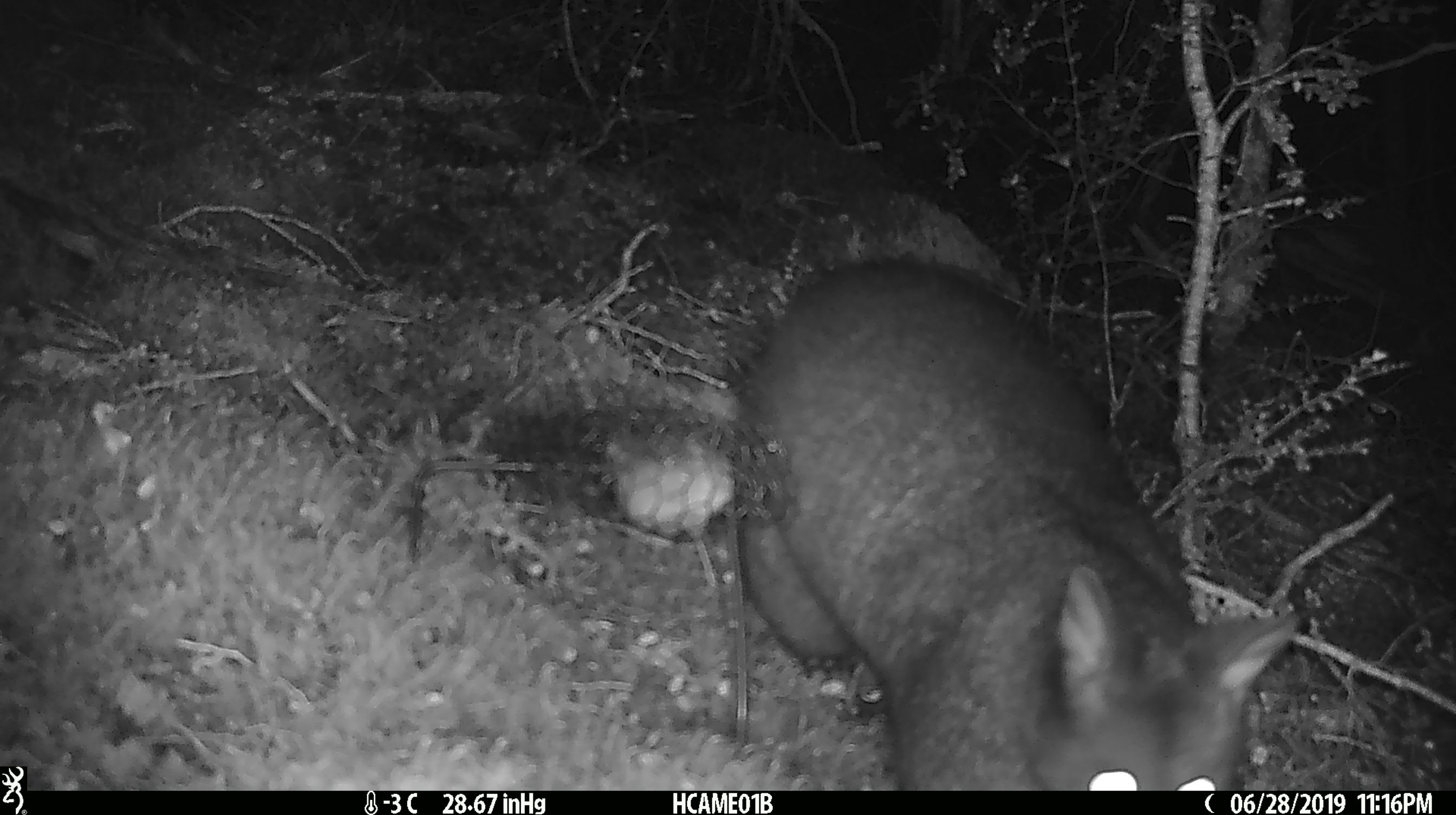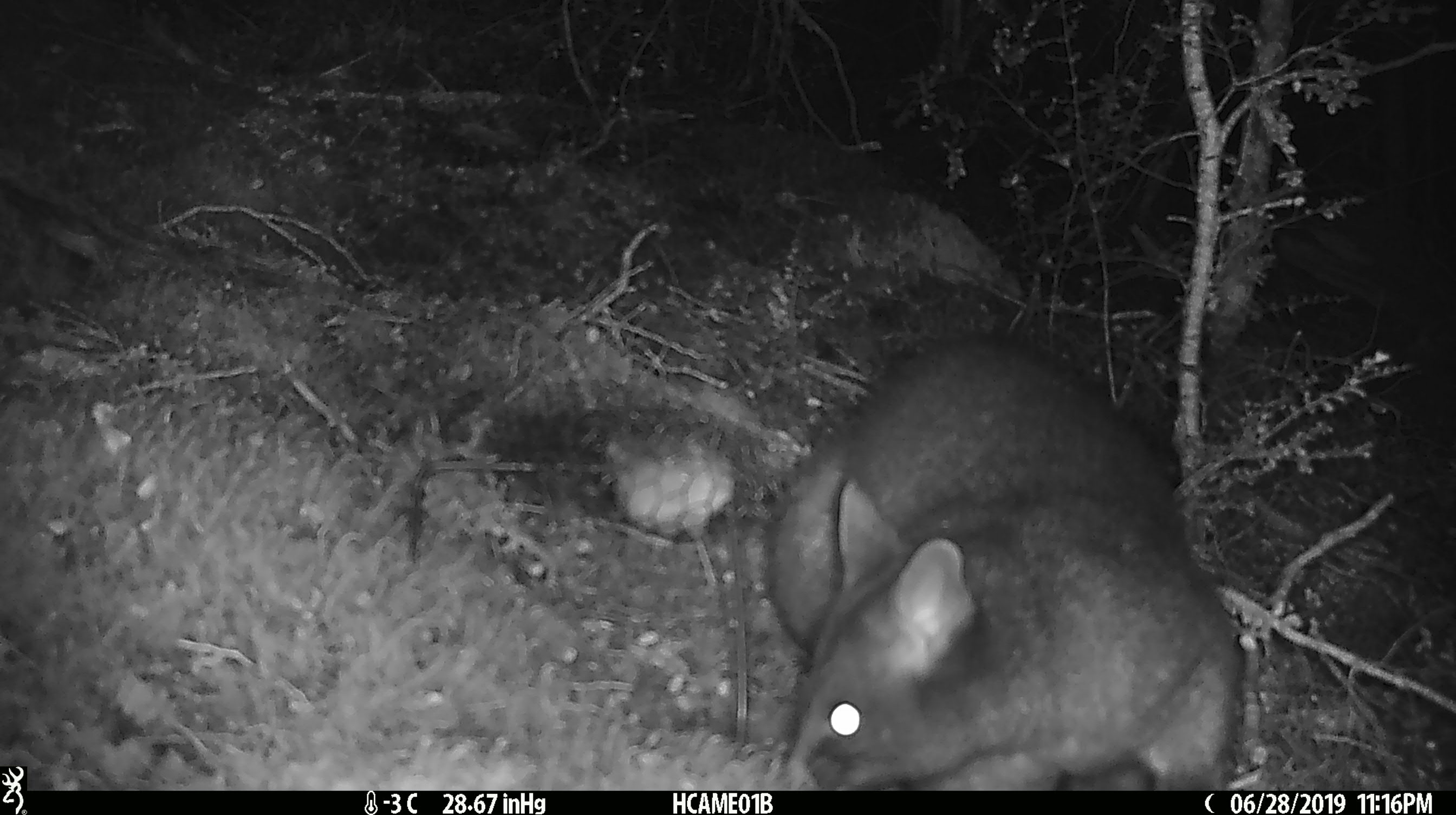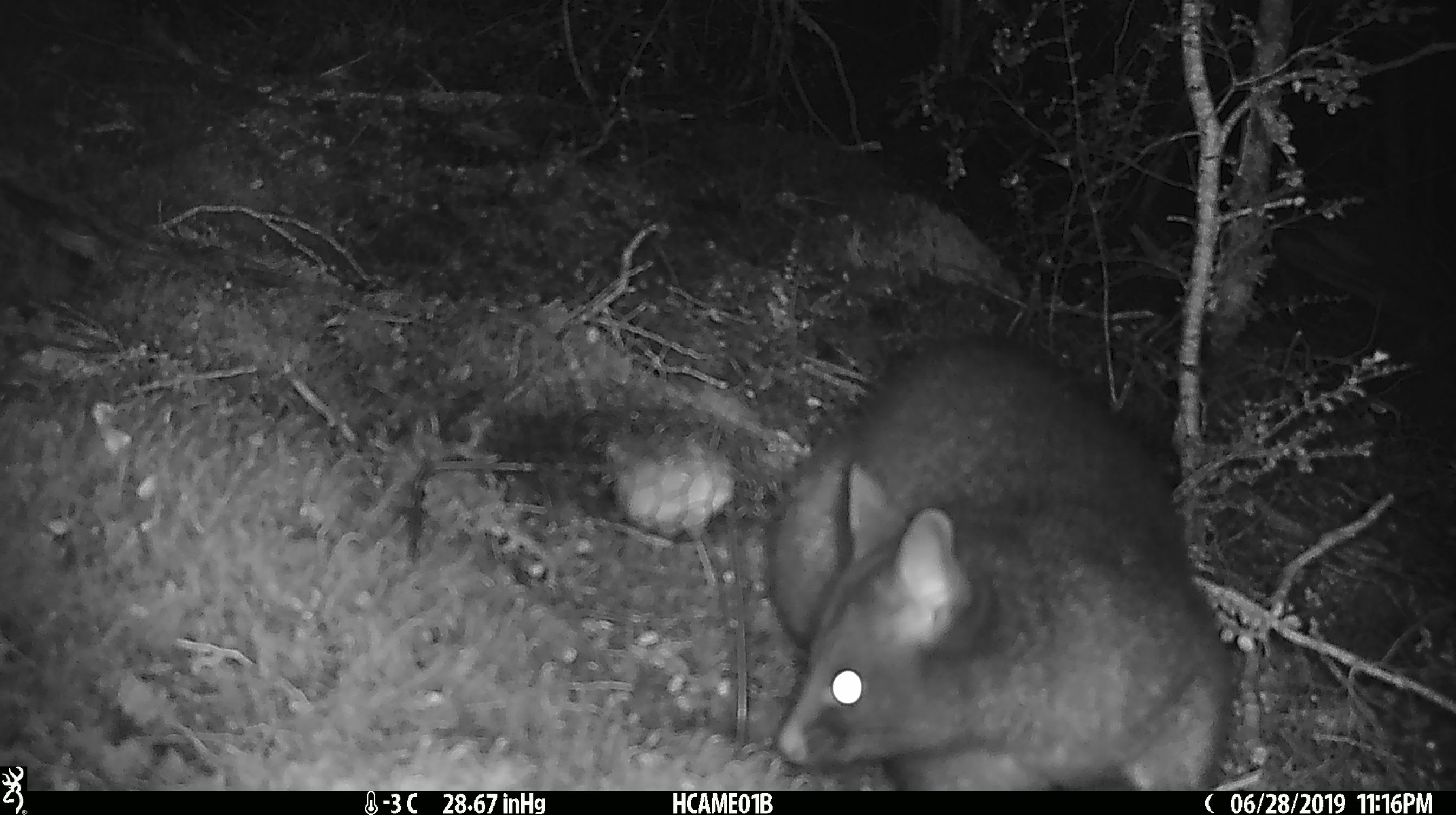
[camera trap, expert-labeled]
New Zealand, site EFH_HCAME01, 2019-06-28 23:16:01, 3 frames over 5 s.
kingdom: Animalia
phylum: Chordata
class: Mammalia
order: Diprotodontia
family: Phalangeridae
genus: Trichosurus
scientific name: Trichosurus vulpecula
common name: common brushtail possum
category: possum